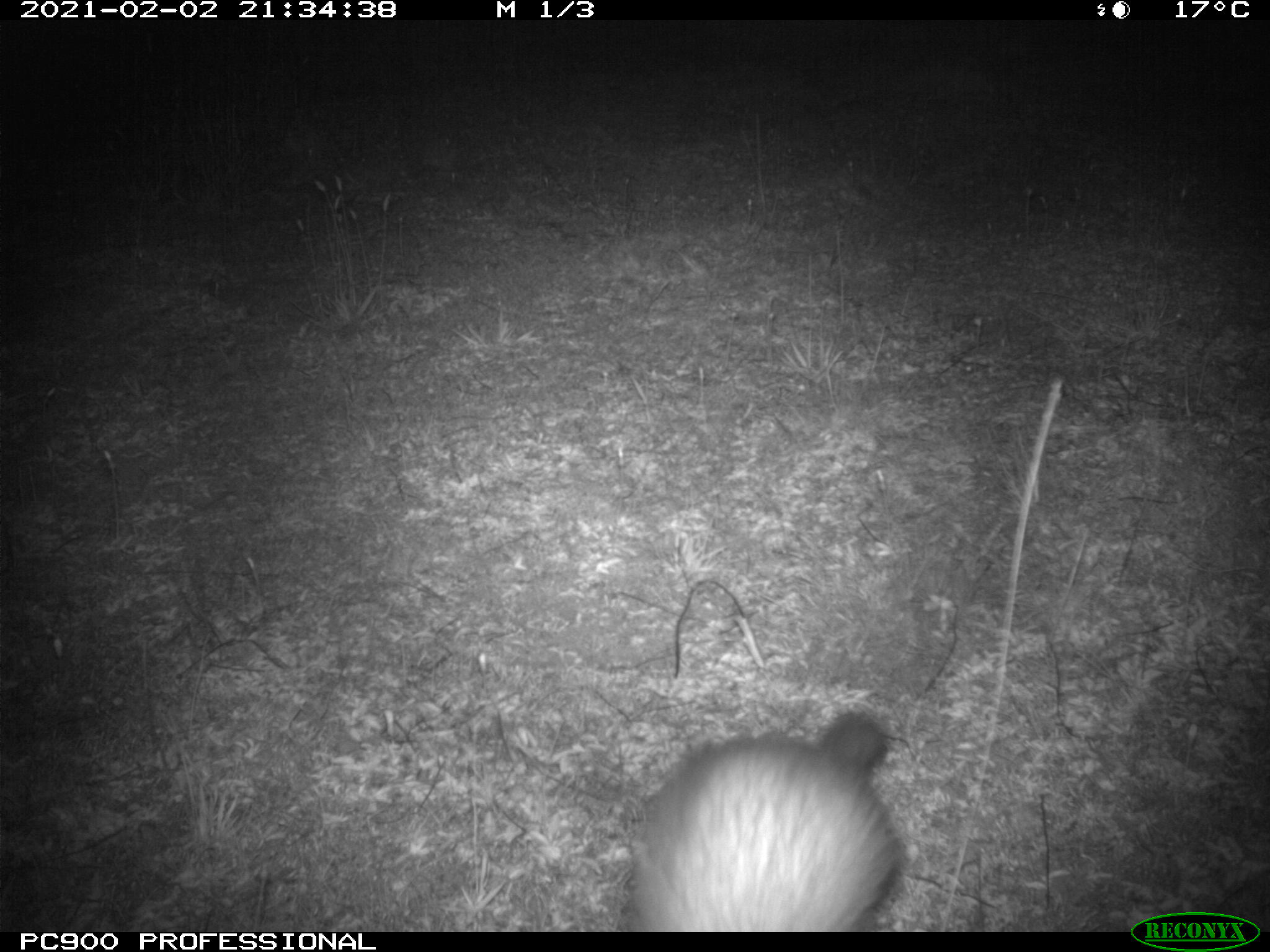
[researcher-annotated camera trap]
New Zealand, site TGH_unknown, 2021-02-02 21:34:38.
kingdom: Animalia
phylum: Chordata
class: Mammalia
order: Carnivora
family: Mustelidae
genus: Mustela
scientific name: Mustela furo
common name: ferret